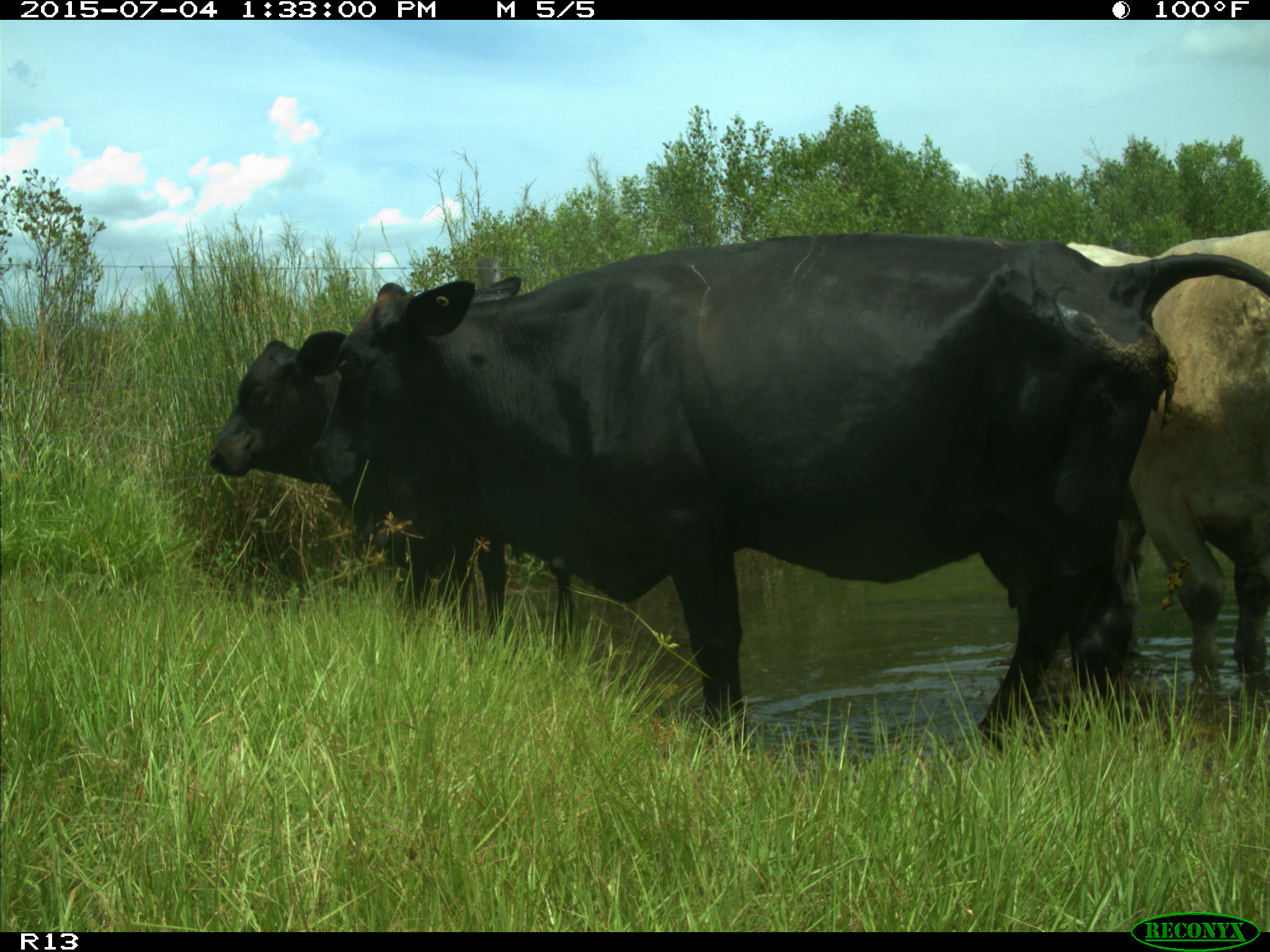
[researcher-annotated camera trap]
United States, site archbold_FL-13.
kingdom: Animalia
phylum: Chordata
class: Mammalia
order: Artiodactyla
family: Bovidae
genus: Bos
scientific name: Bos taurus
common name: domestic cow